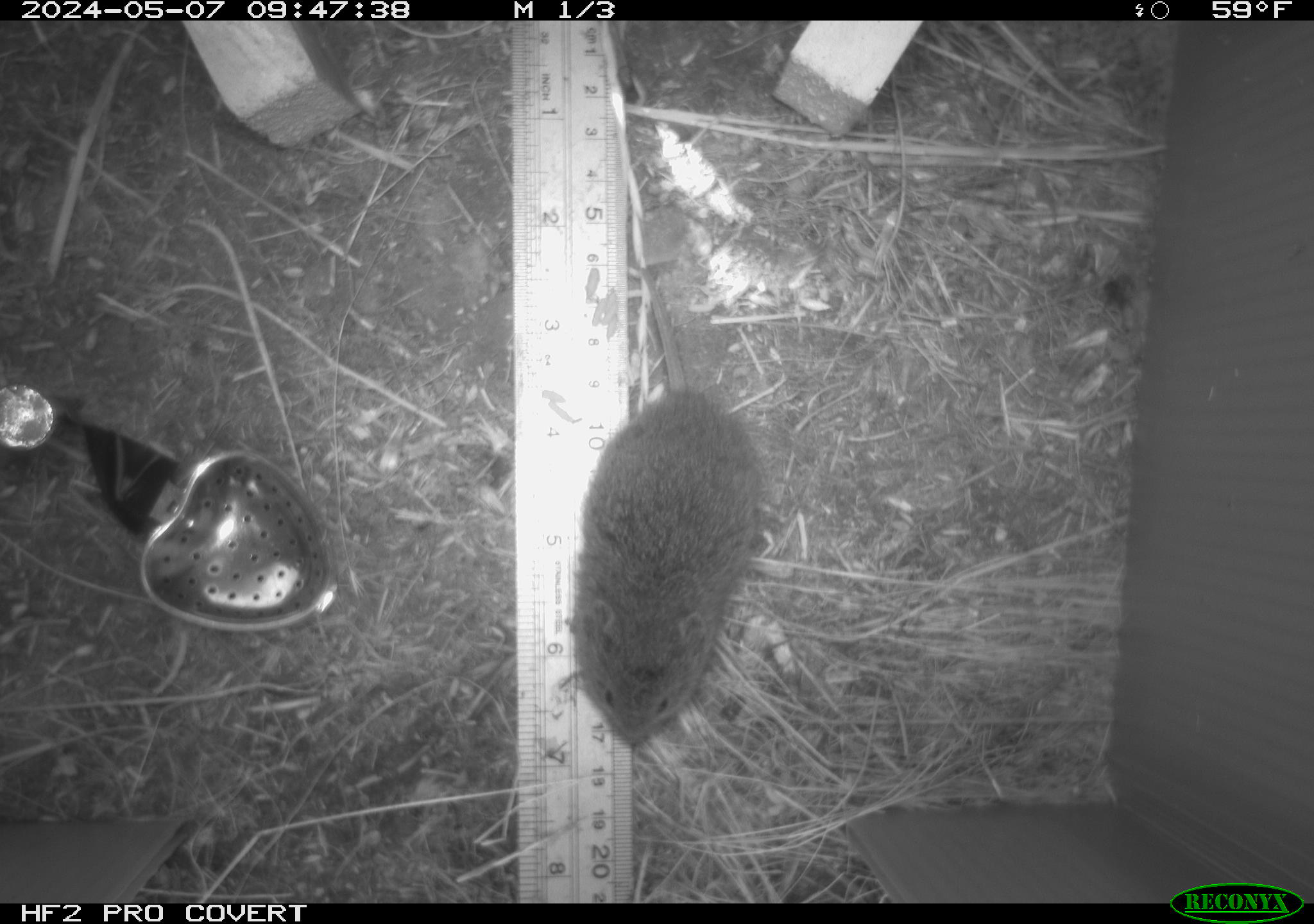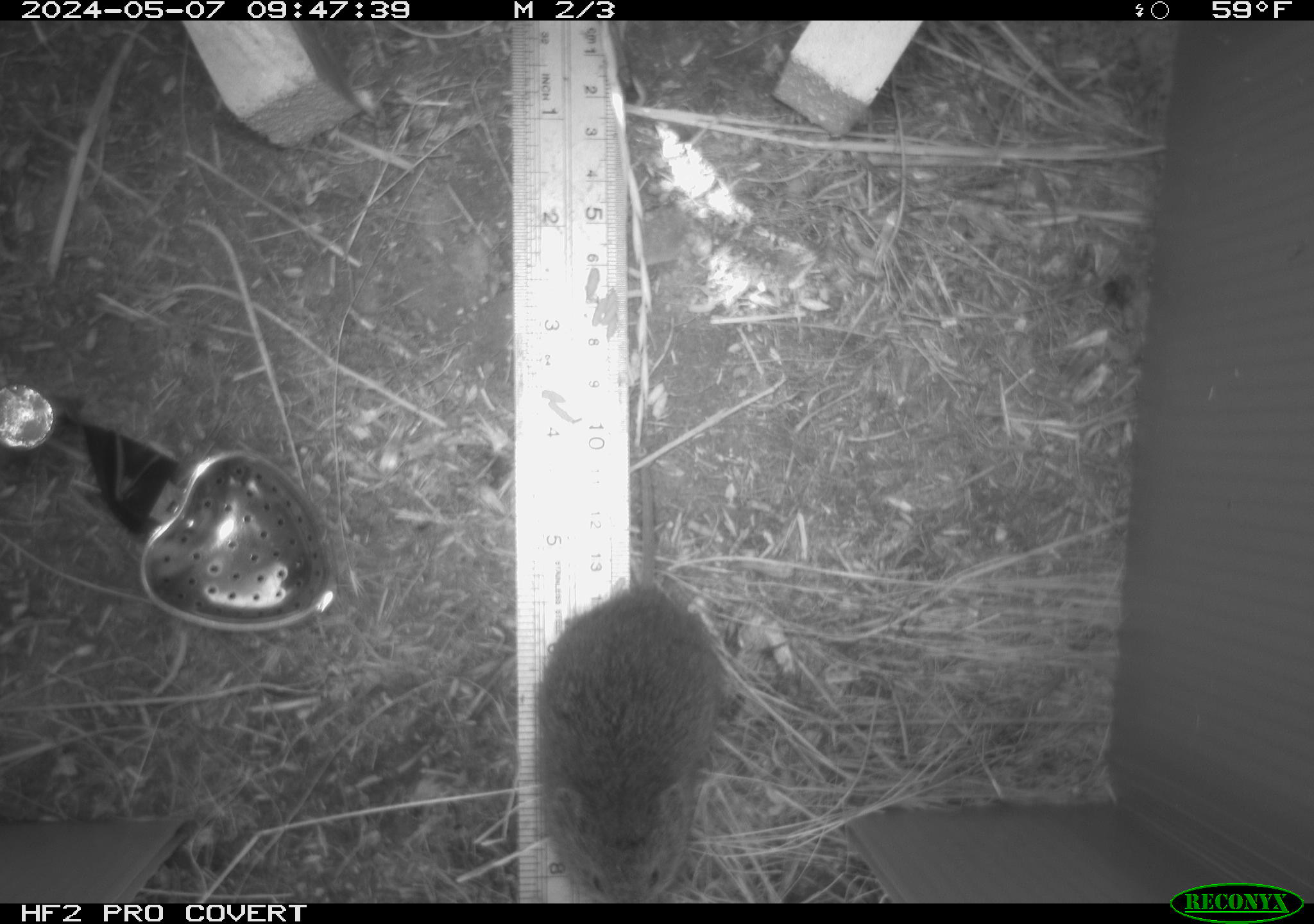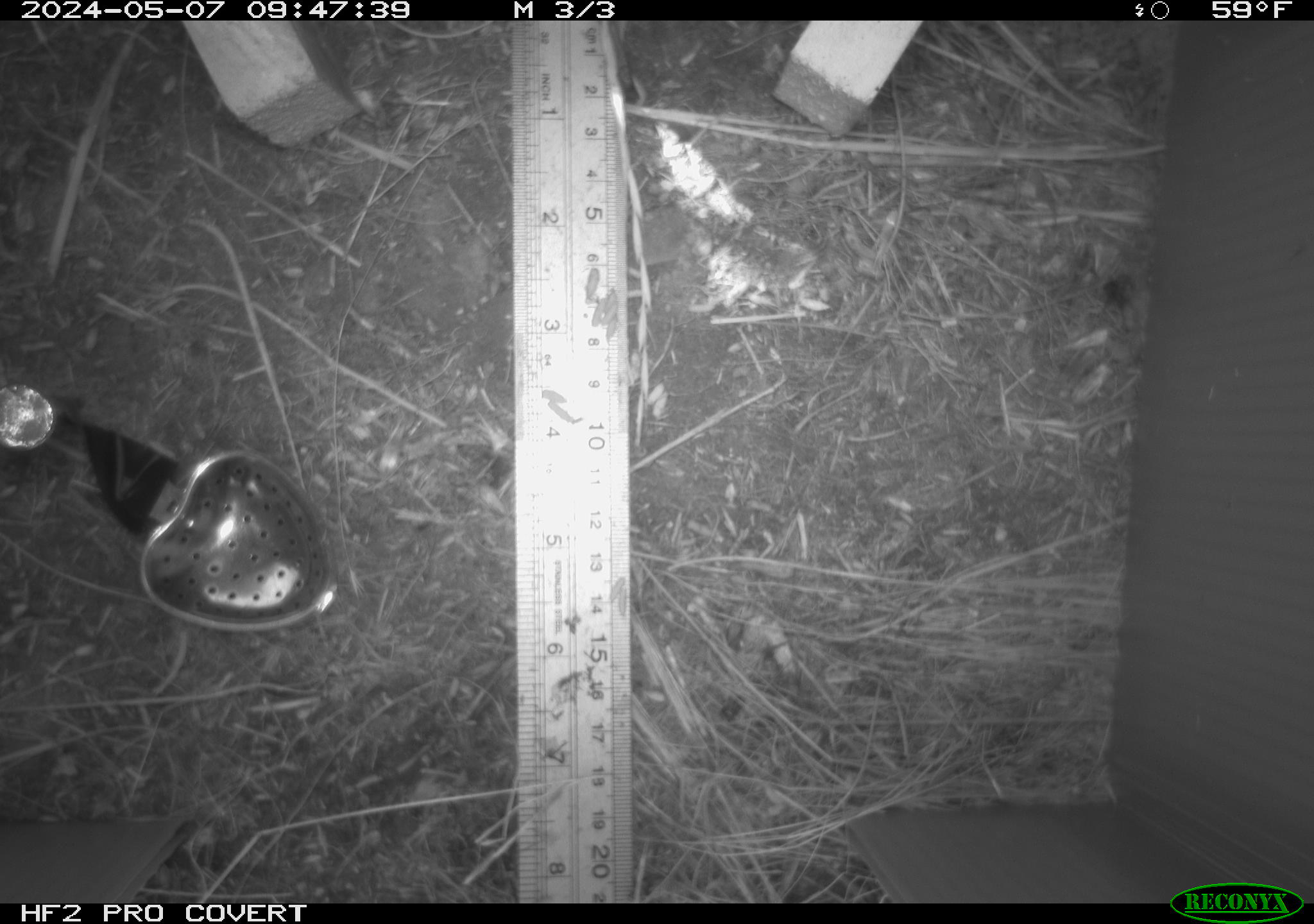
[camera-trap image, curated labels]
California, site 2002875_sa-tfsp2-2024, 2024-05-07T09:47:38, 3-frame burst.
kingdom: Animalia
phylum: Chordata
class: Mammalia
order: Rodentia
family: Cricetidae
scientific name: Arvicolinae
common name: voles, lemmings, and muskrats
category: arvicolinae subfamily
Arvicolinae subfamily (voles, lemmings, and muskrats) (Arvicolinae).